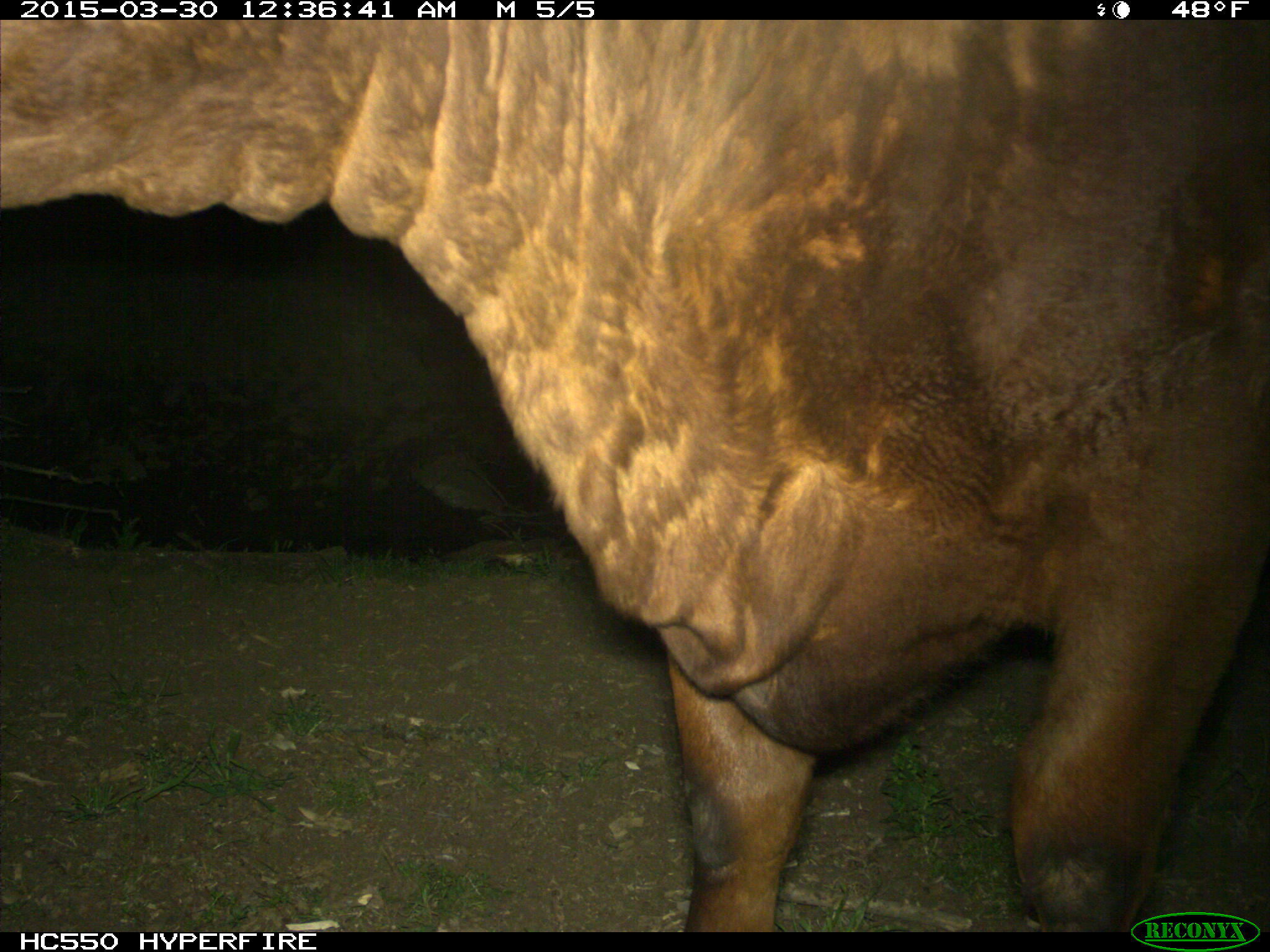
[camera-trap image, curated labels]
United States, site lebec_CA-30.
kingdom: Animalia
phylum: Chordata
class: Mammalia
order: Artiodactyla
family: Bovidae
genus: Bos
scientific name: Bos taurus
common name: domestic cow